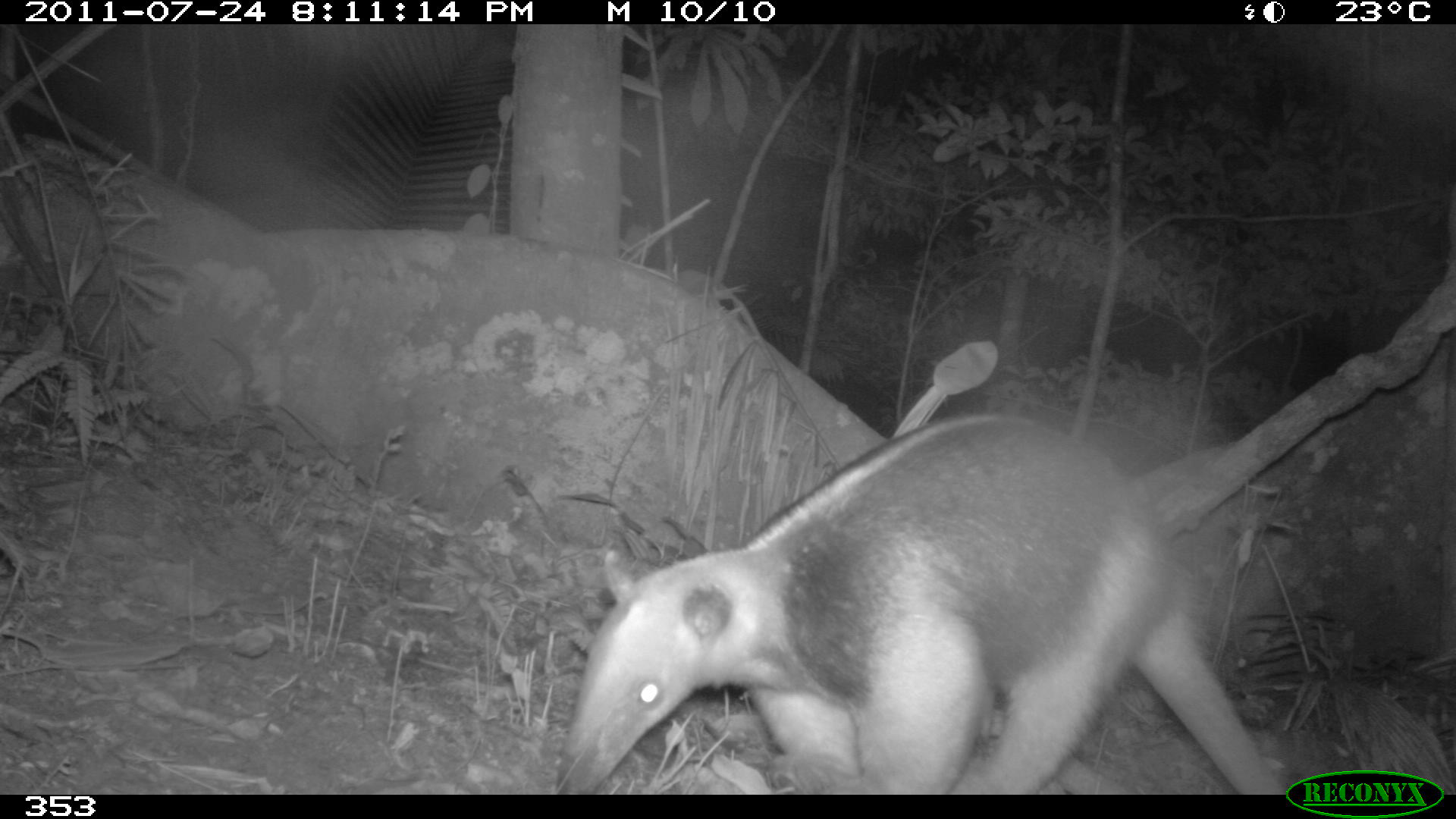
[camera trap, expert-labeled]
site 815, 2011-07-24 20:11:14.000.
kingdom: Animalia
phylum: Chordata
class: Mammalia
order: Pilosa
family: Myrmecophagidae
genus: Tamandua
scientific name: Tamandua tetradactyla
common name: southern tamandua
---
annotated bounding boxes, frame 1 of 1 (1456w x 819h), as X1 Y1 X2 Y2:
tamandua tetradactyla: 553 415 1278 794